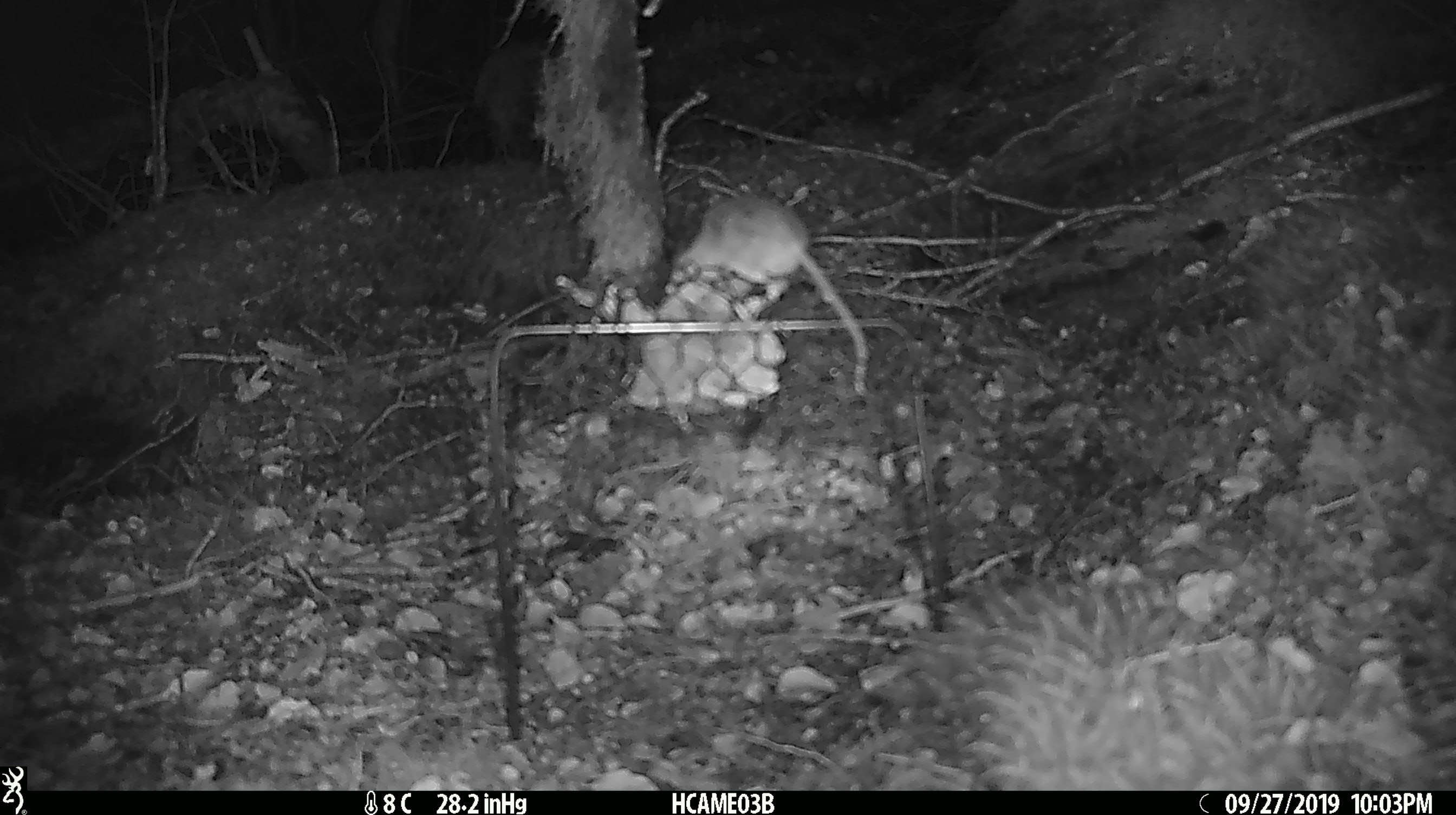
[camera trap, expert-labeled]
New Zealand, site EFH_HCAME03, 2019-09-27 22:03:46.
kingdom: Animalia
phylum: Chordata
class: Mammalia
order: Rodentia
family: Muridae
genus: Mus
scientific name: Mus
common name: mouse